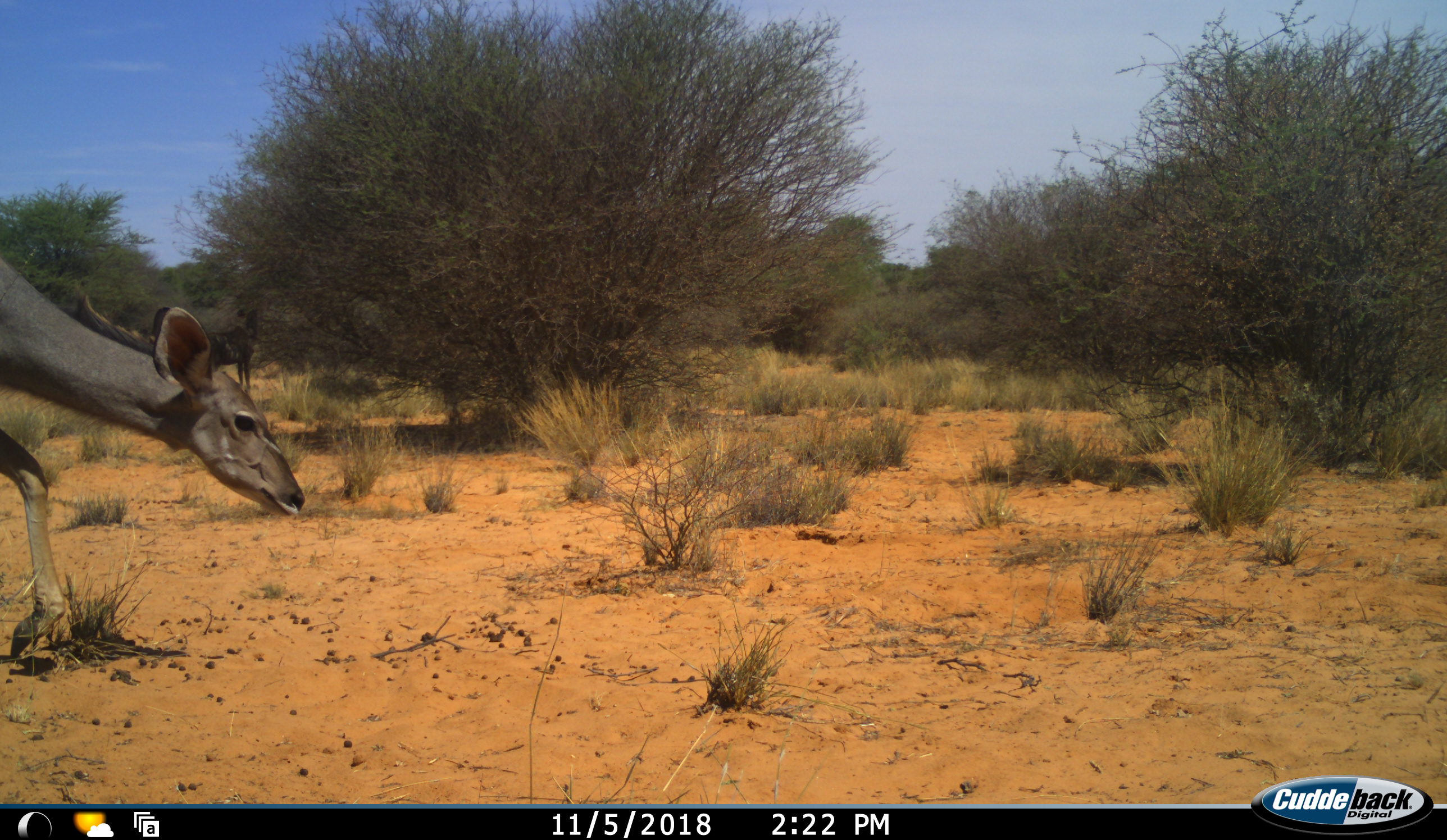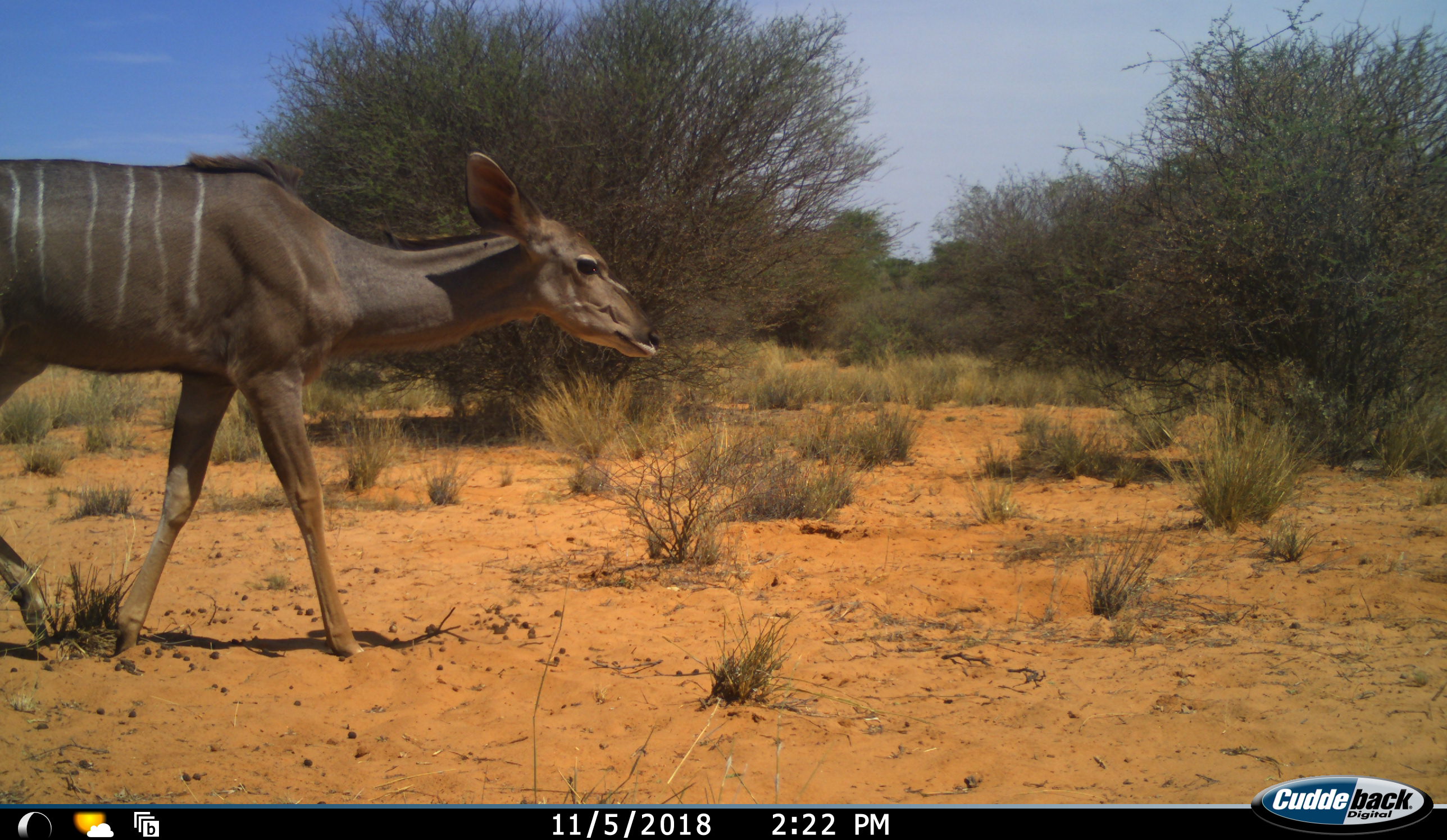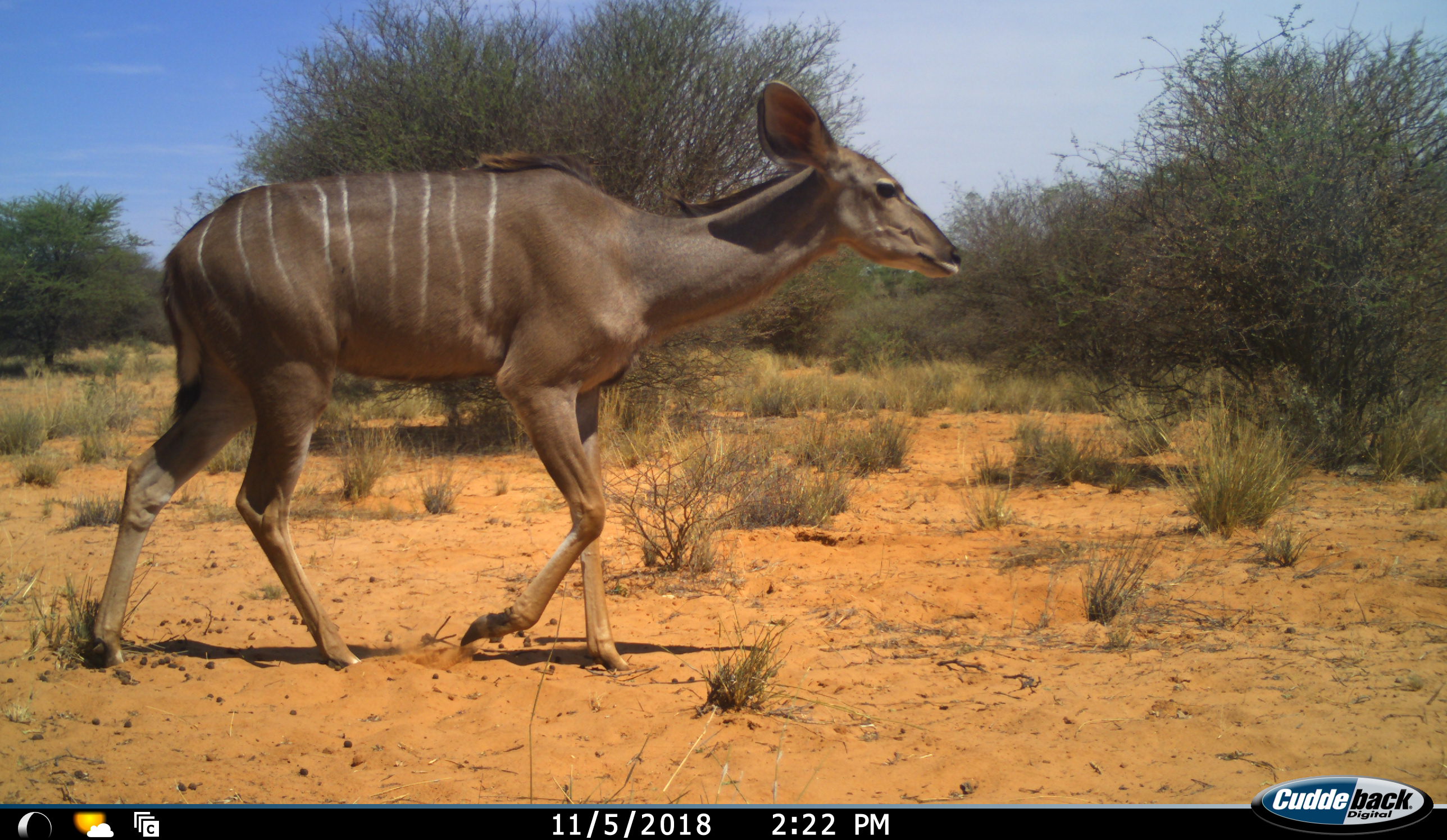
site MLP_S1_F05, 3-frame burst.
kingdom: Animalia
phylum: Chordata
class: Mammalia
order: Artiodactyla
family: Bovidae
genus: Tragelaphus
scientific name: Tragelaphus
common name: kudu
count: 1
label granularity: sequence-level